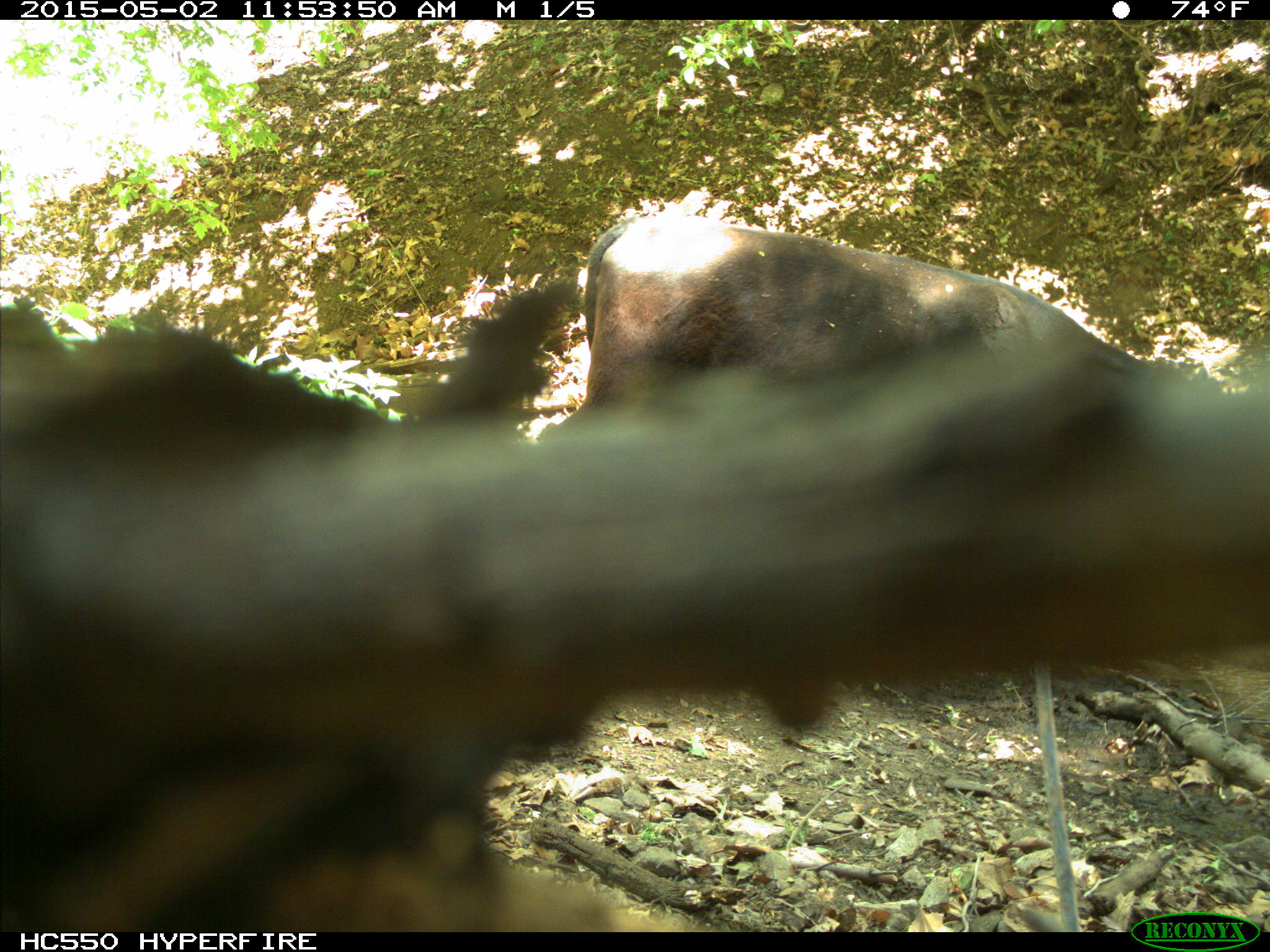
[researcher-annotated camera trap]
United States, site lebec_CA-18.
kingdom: Animalia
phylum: Chordata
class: Mammalia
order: Artiodactyla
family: Bovidae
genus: Bos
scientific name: Bos taurus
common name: domestic cow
Bos taurus (domestic cow).